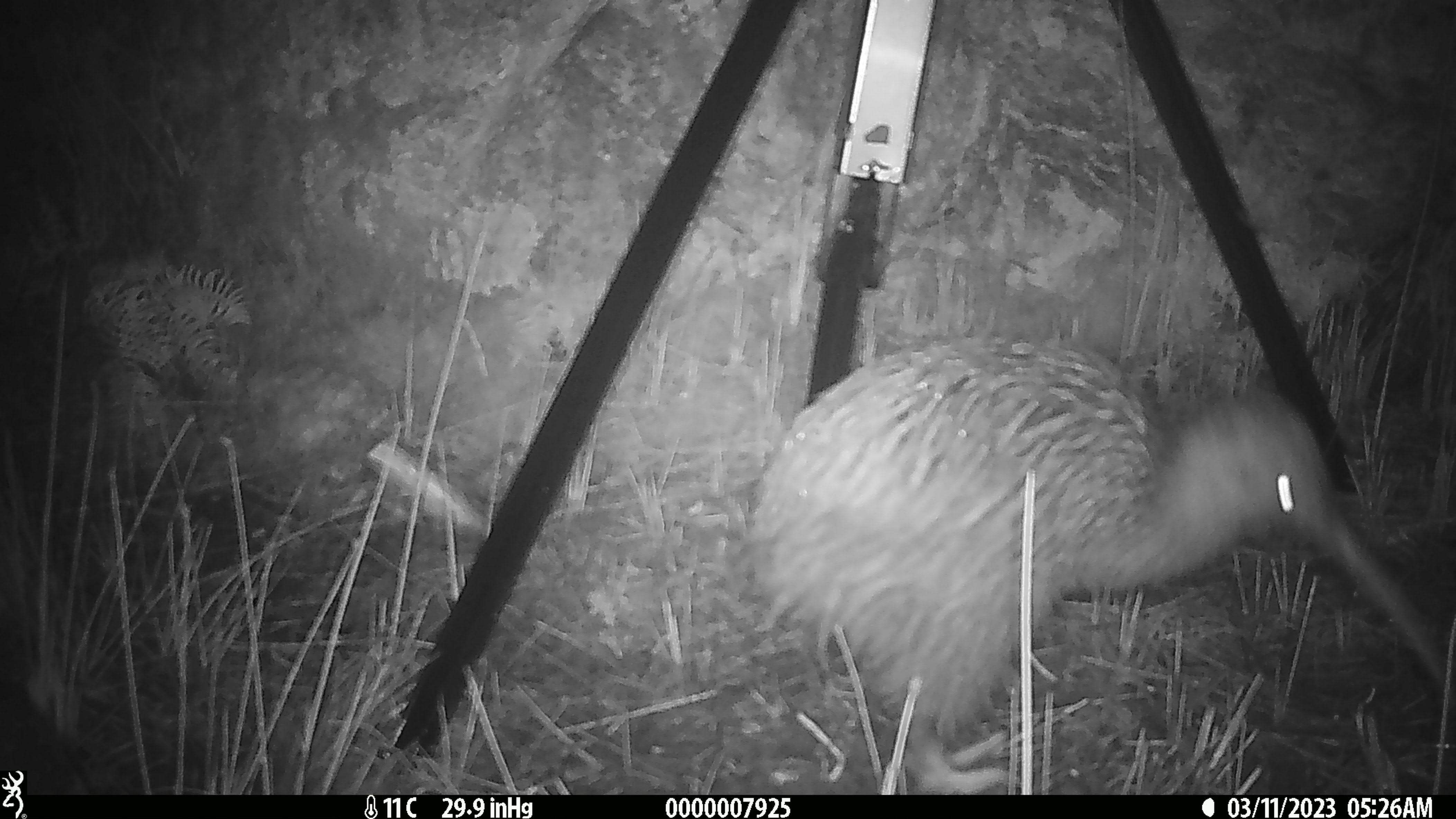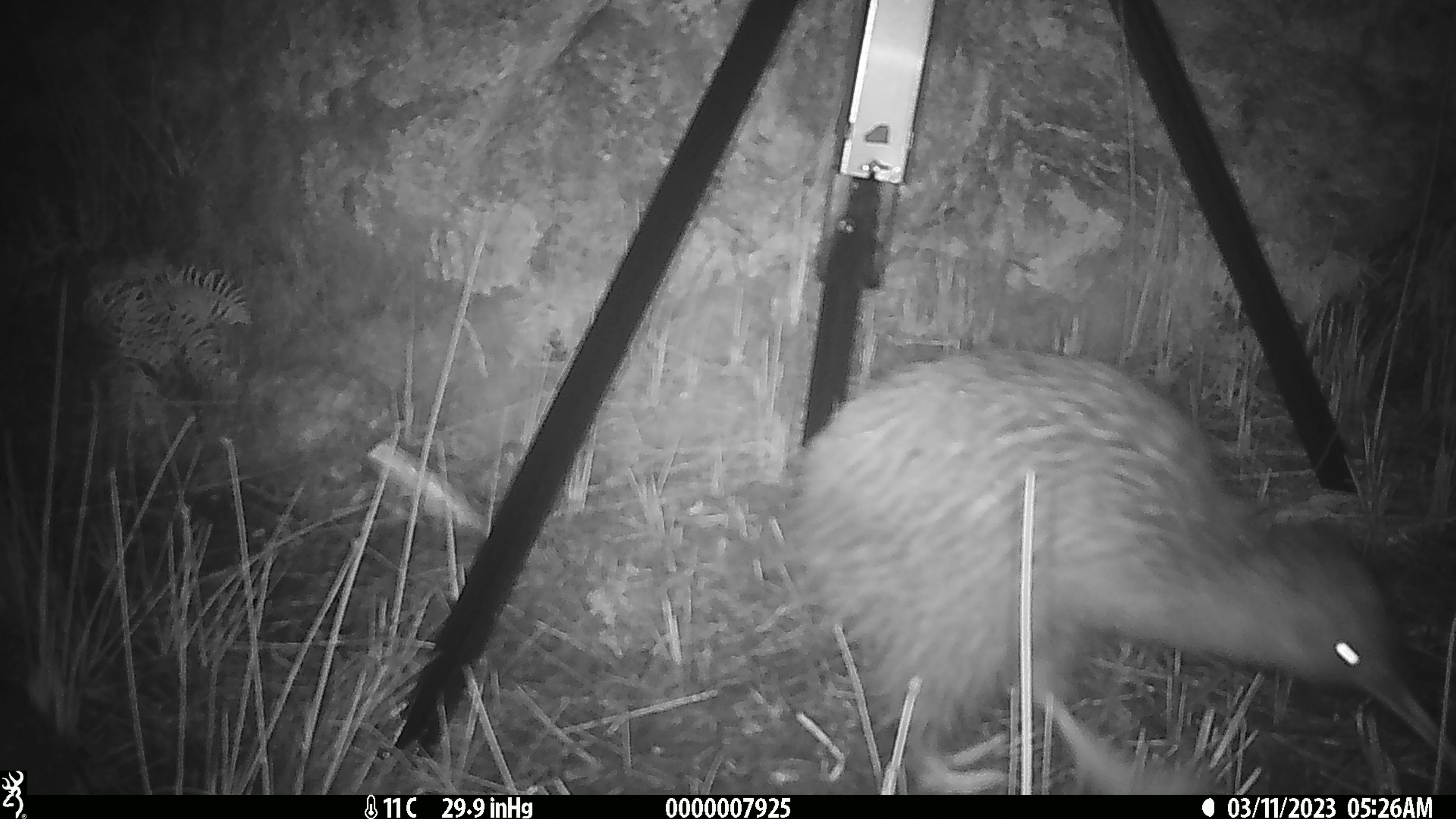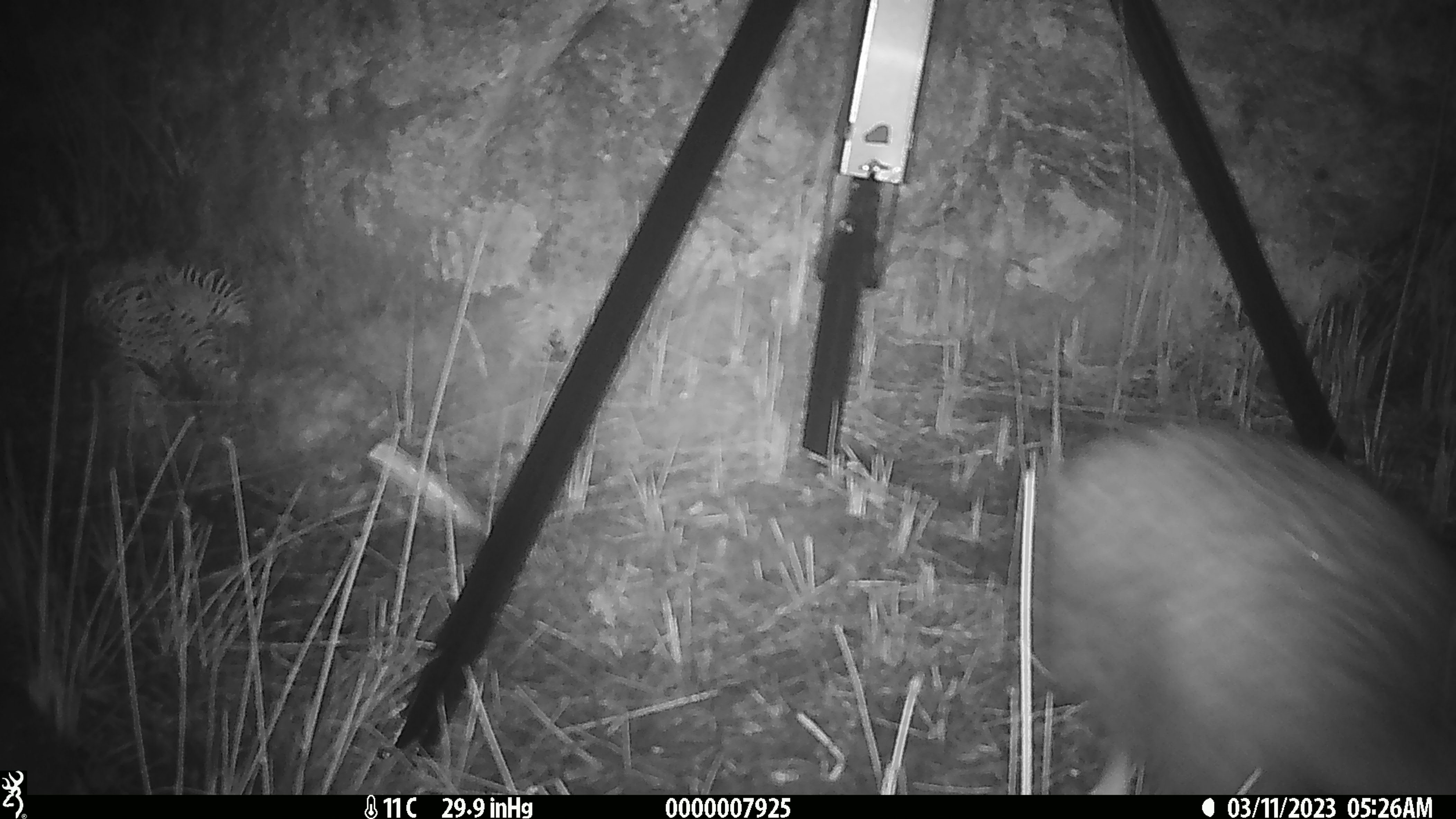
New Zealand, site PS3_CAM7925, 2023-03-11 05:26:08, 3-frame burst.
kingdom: Animalia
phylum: Chordata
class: Aves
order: Apterygiformes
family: Apterygidae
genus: Apteryx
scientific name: Apteryx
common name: kiwi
Kiwi (Apteryx).